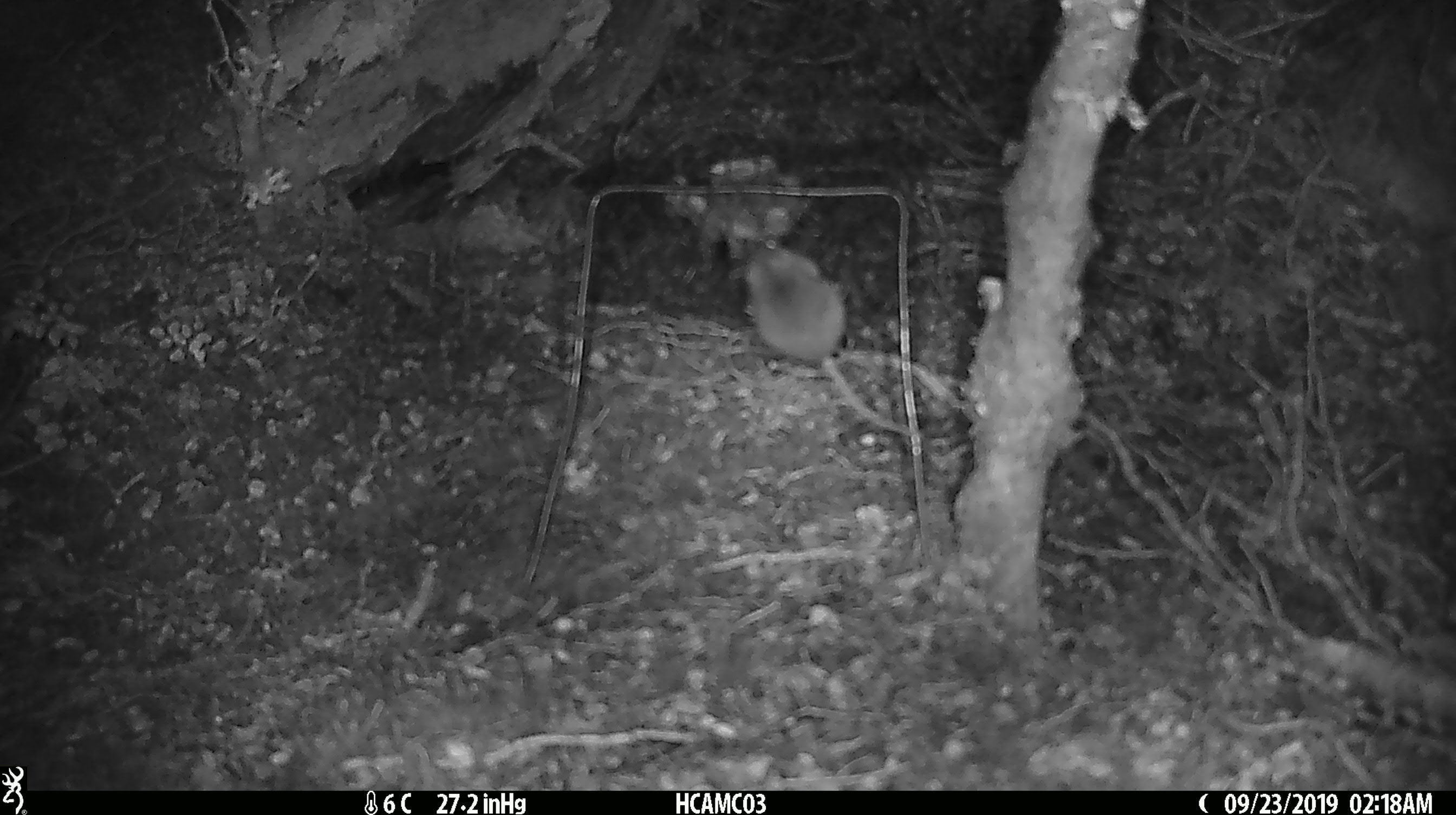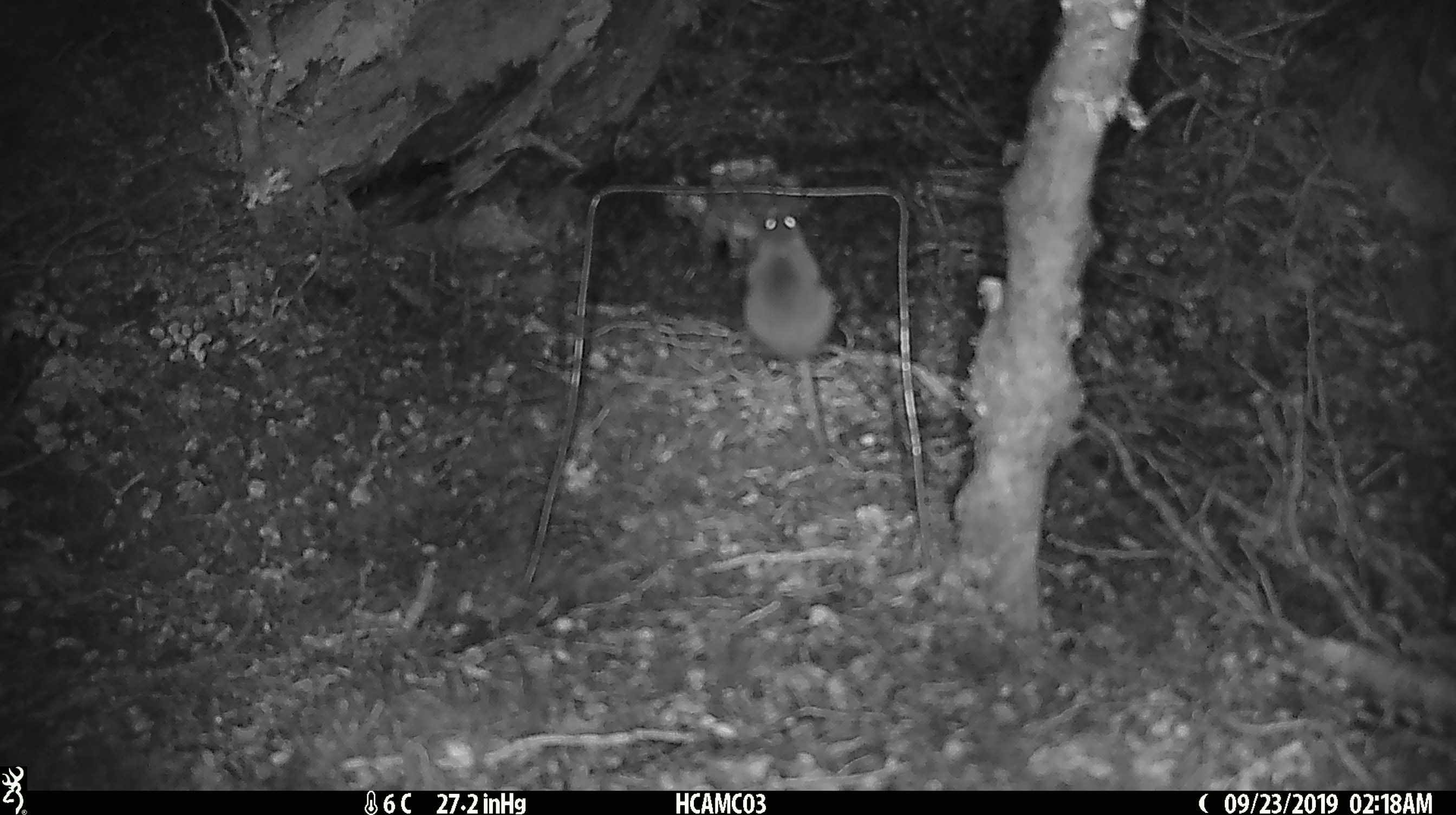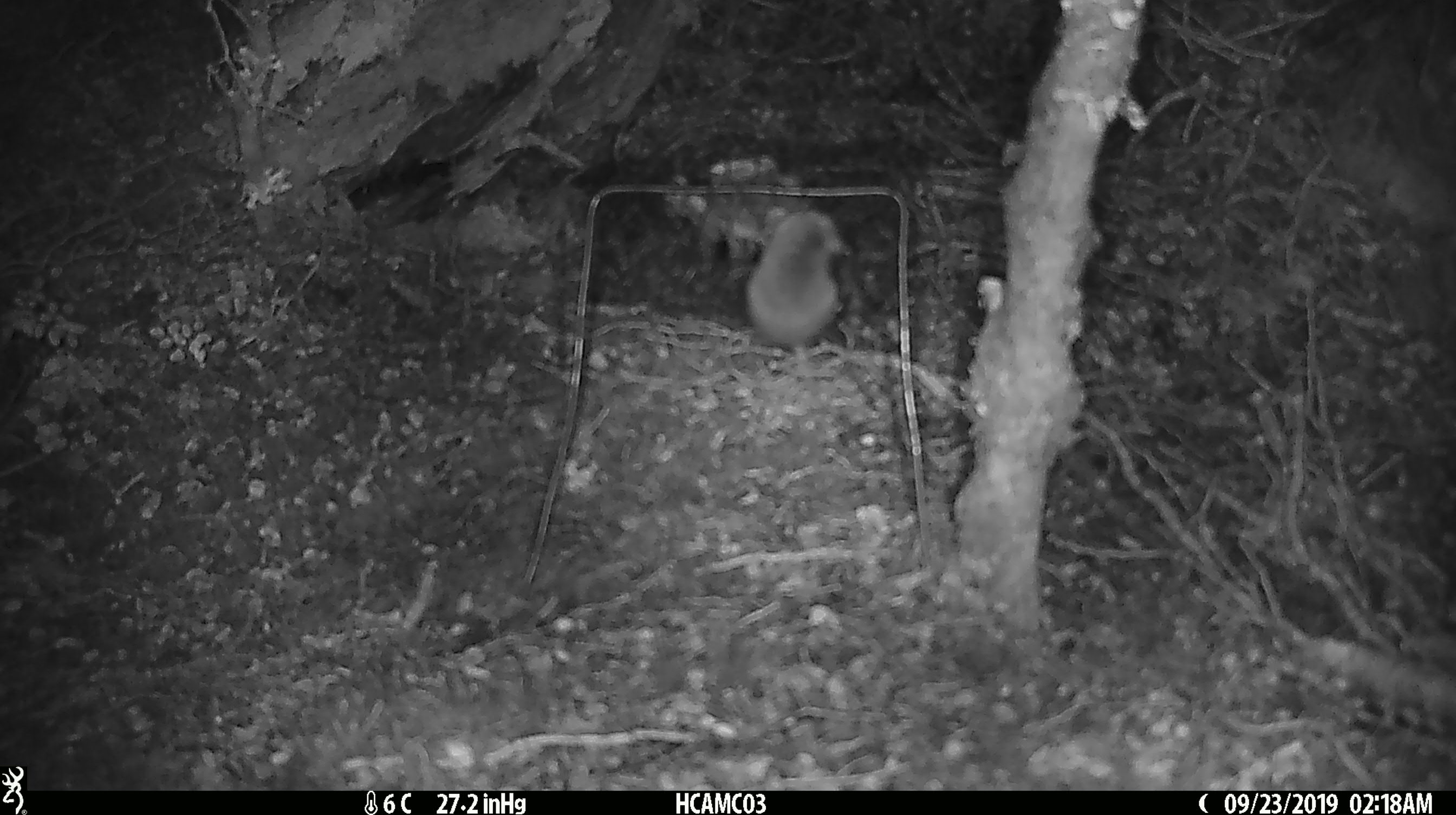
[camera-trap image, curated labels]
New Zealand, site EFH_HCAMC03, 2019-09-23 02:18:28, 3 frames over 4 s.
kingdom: Animalia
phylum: Chordata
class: Mammalia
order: Rodentia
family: Muridae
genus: Mus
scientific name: Mus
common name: mouse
Mouse (Mus).